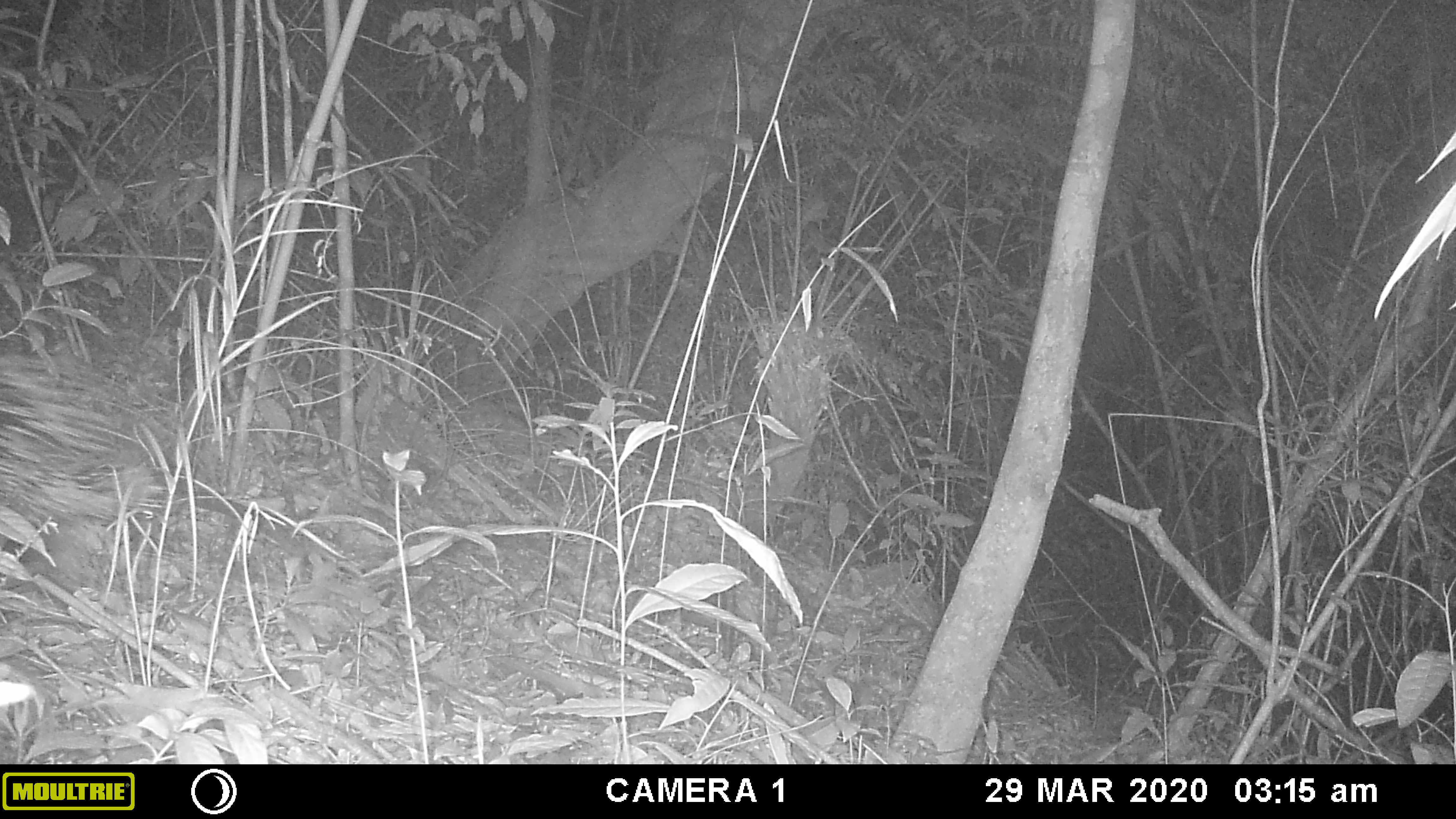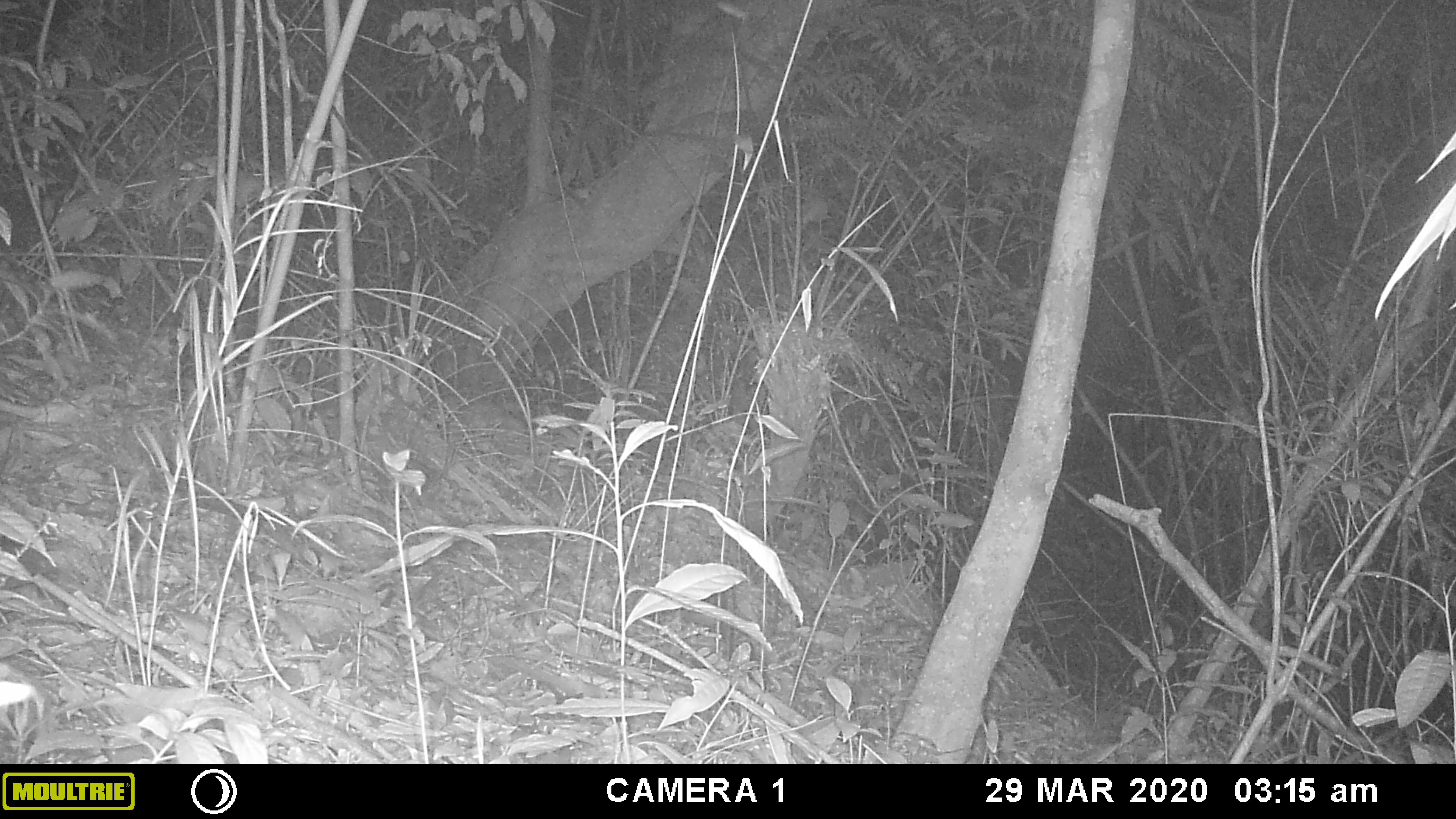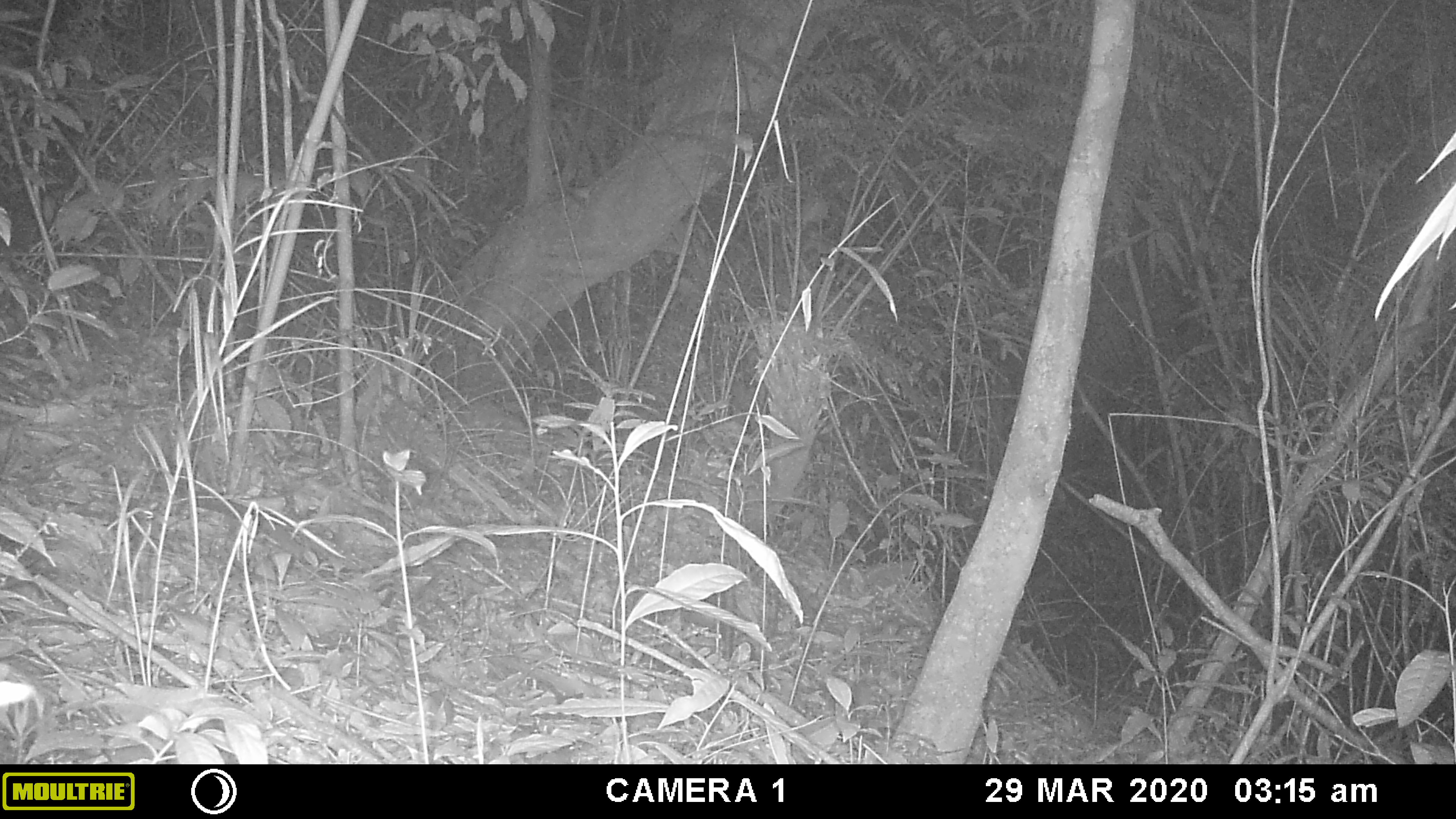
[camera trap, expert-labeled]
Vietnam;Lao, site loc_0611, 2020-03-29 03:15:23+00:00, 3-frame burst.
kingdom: Animalia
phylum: Chordata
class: Mammalia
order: Rodentia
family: Hystricidae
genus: Hystrix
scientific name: Hystrix brachyura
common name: malayan porcupine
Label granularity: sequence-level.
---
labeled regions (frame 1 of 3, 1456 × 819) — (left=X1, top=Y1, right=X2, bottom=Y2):
malayan porcupine: (left=0, top=349, right=172, bottom=558)